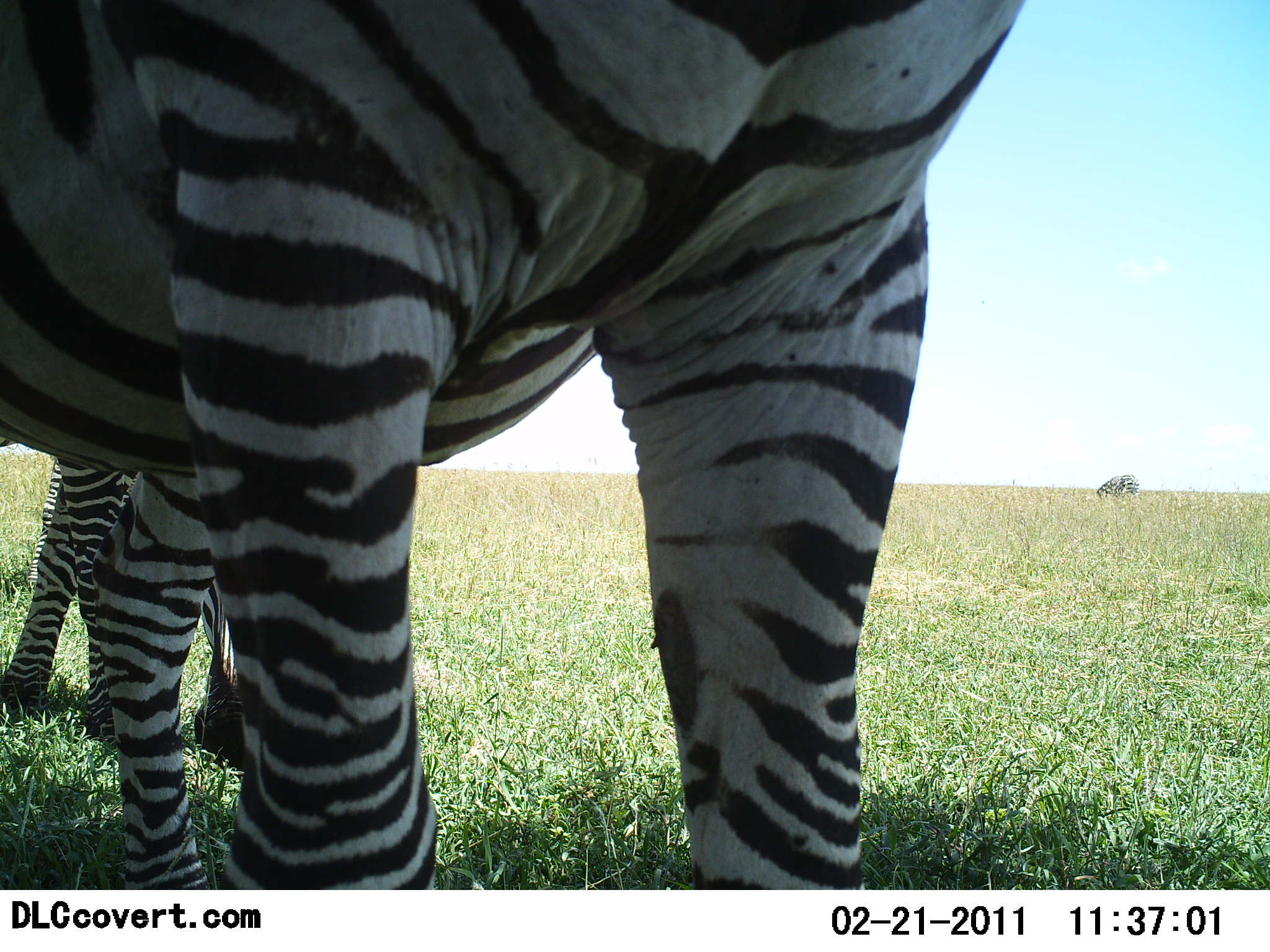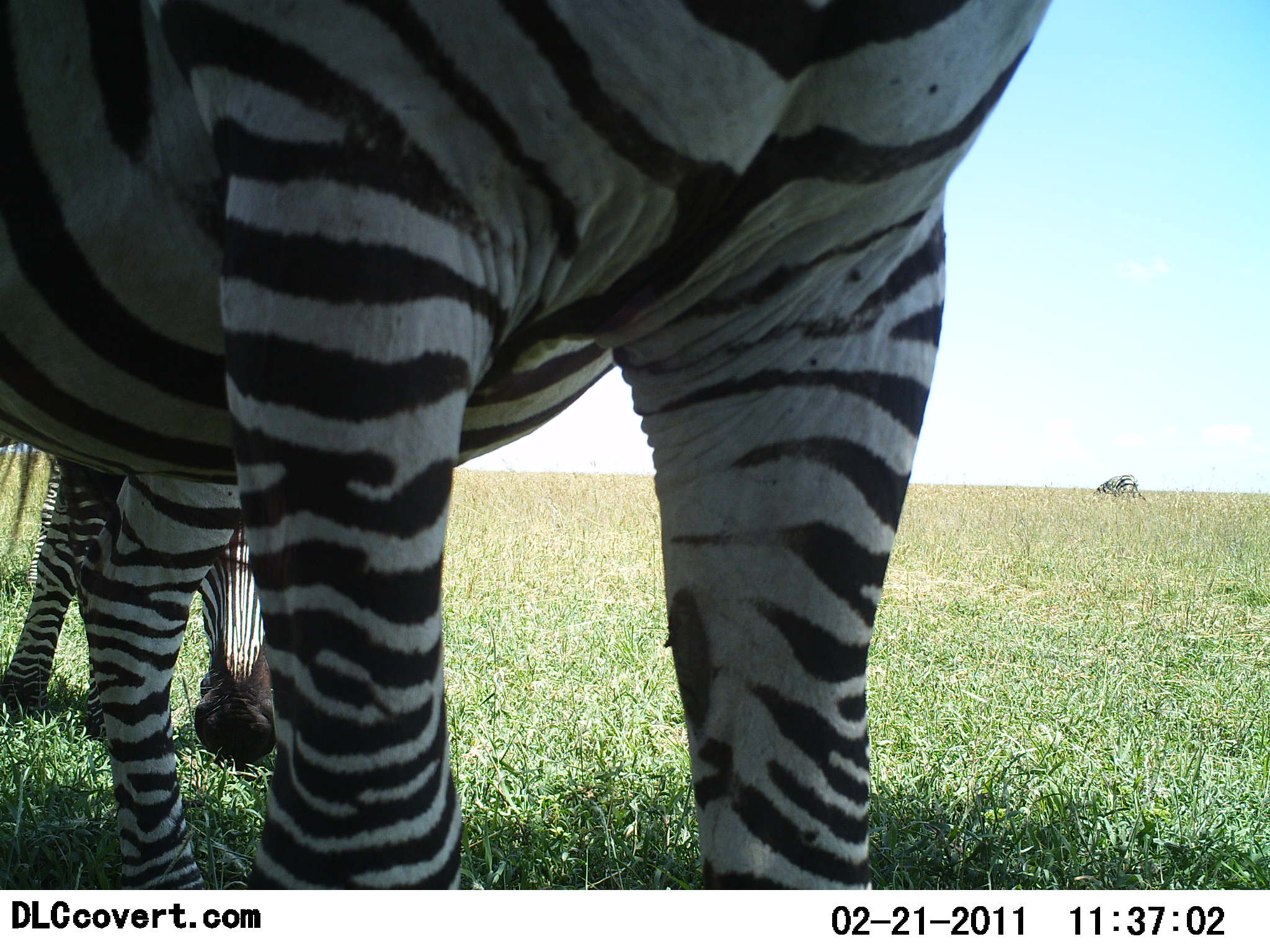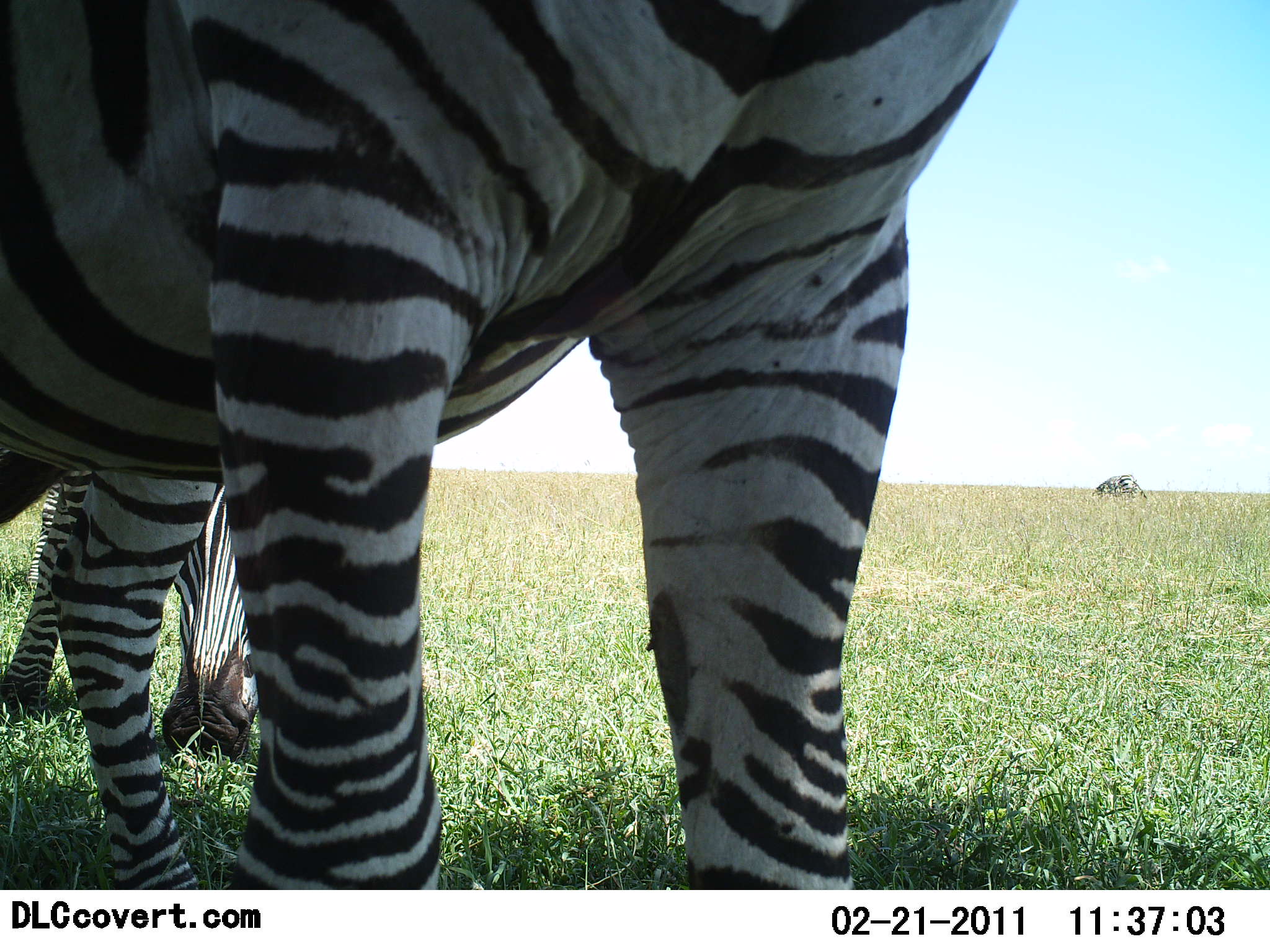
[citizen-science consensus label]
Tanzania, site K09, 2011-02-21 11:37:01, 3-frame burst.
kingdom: Animalia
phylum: Chordata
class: Mammalia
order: Perissodactyla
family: Equidae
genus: Equus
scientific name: Equus quagga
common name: plains zebra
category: zebra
Zebra (plains zebra) (Equus quagga), count 2. Behavior (volunteer vote fractions): standing 91%, resting 0%, moving 9%, interacting 0%. Young present (vote fraction): 0%. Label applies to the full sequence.